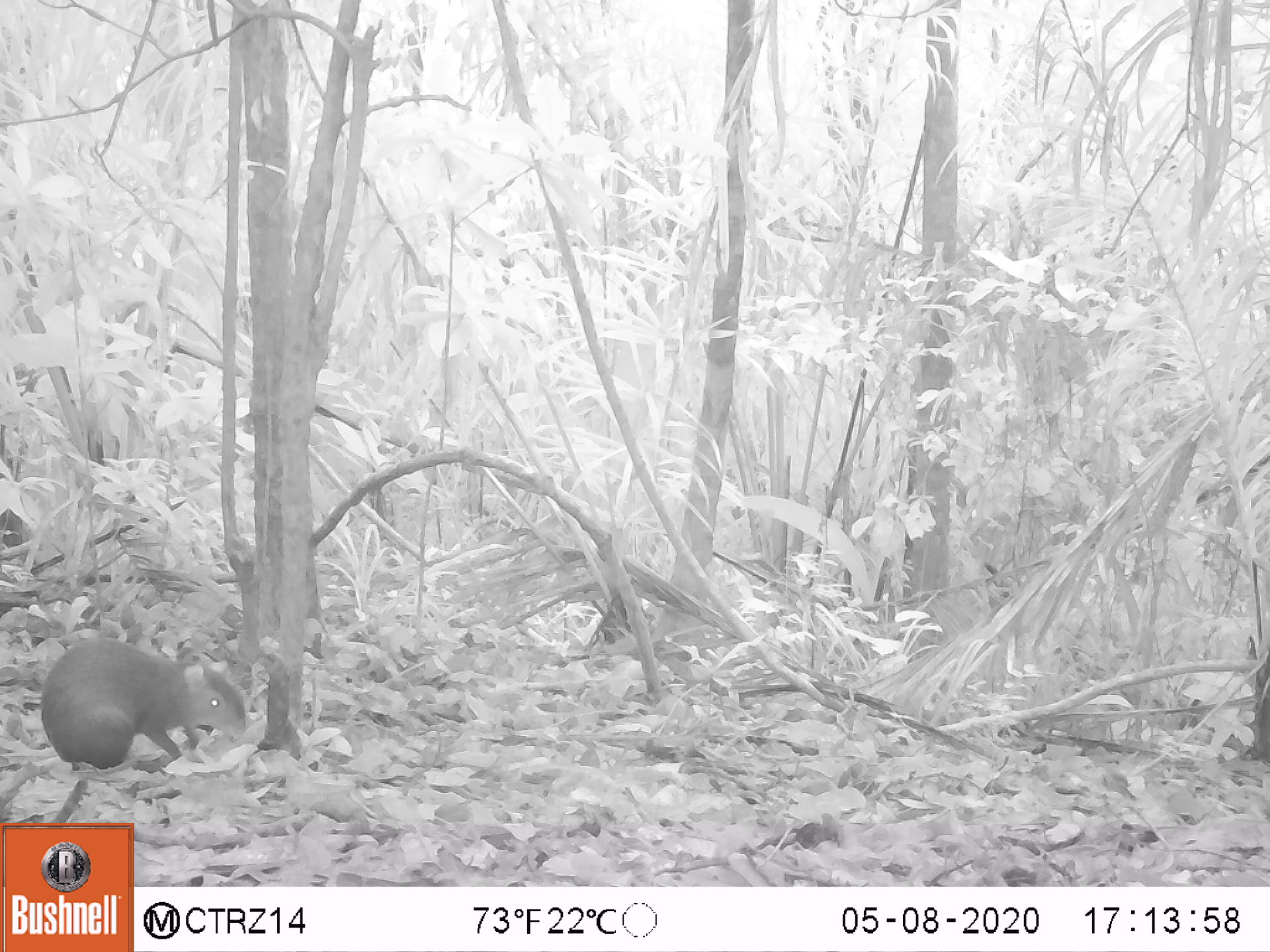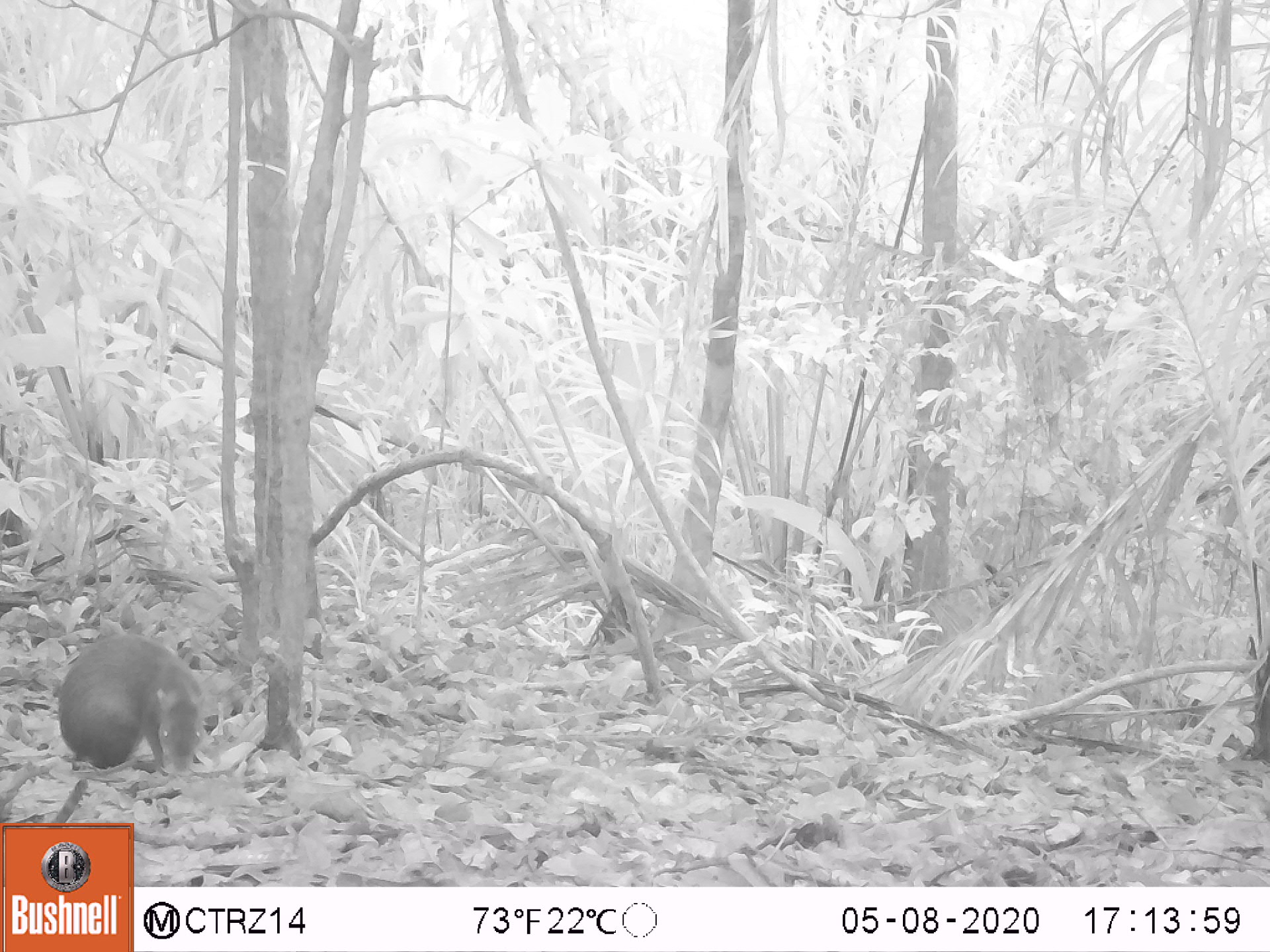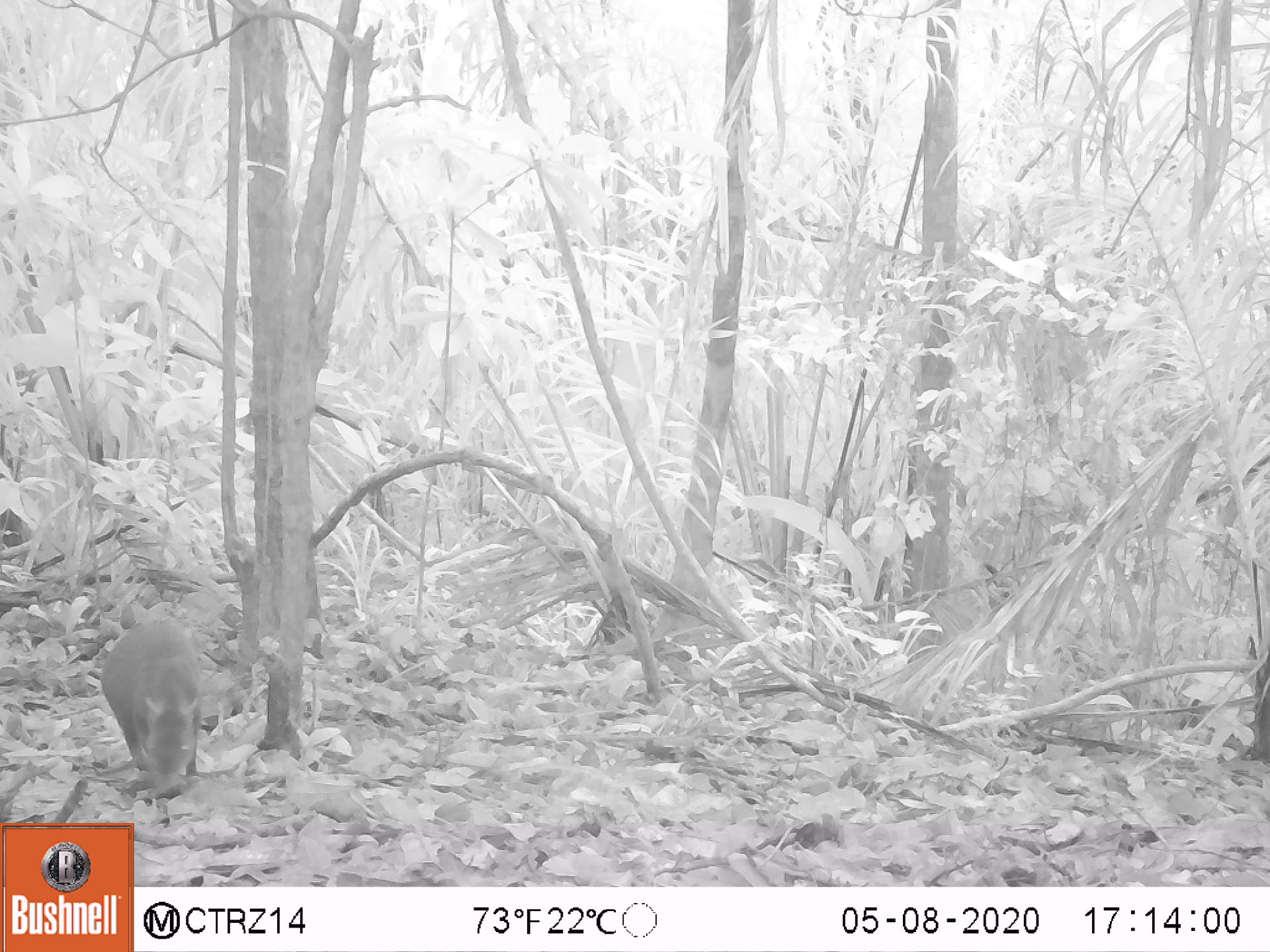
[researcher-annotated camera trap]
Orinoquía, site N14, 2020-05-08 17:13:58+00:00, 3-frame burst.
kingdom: Animalia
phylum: Chordata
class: Mammalia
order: Rodentia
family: Dasyproctidae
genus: Dasyprocta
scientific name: Dasyprocta fuliginosa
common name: black agouti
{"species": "black agouti (Dasyprocta fuliginosa)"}